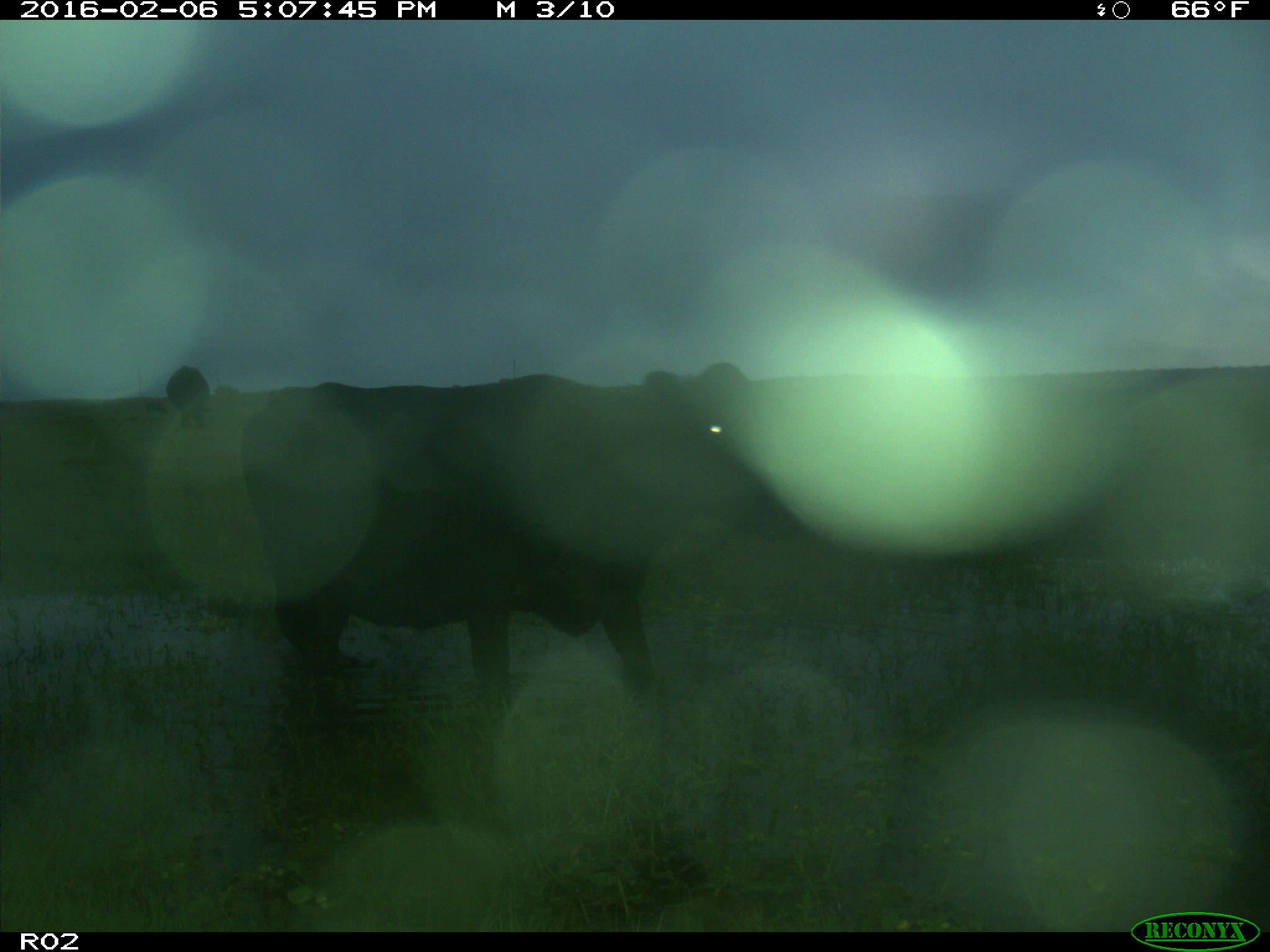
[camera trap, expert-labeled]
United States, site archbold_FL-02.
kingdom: Animalia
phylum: Chordata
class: Mammalia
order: Artiodactyla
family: Bovidae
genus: Bos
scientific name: Bos taurus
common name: domestic cow